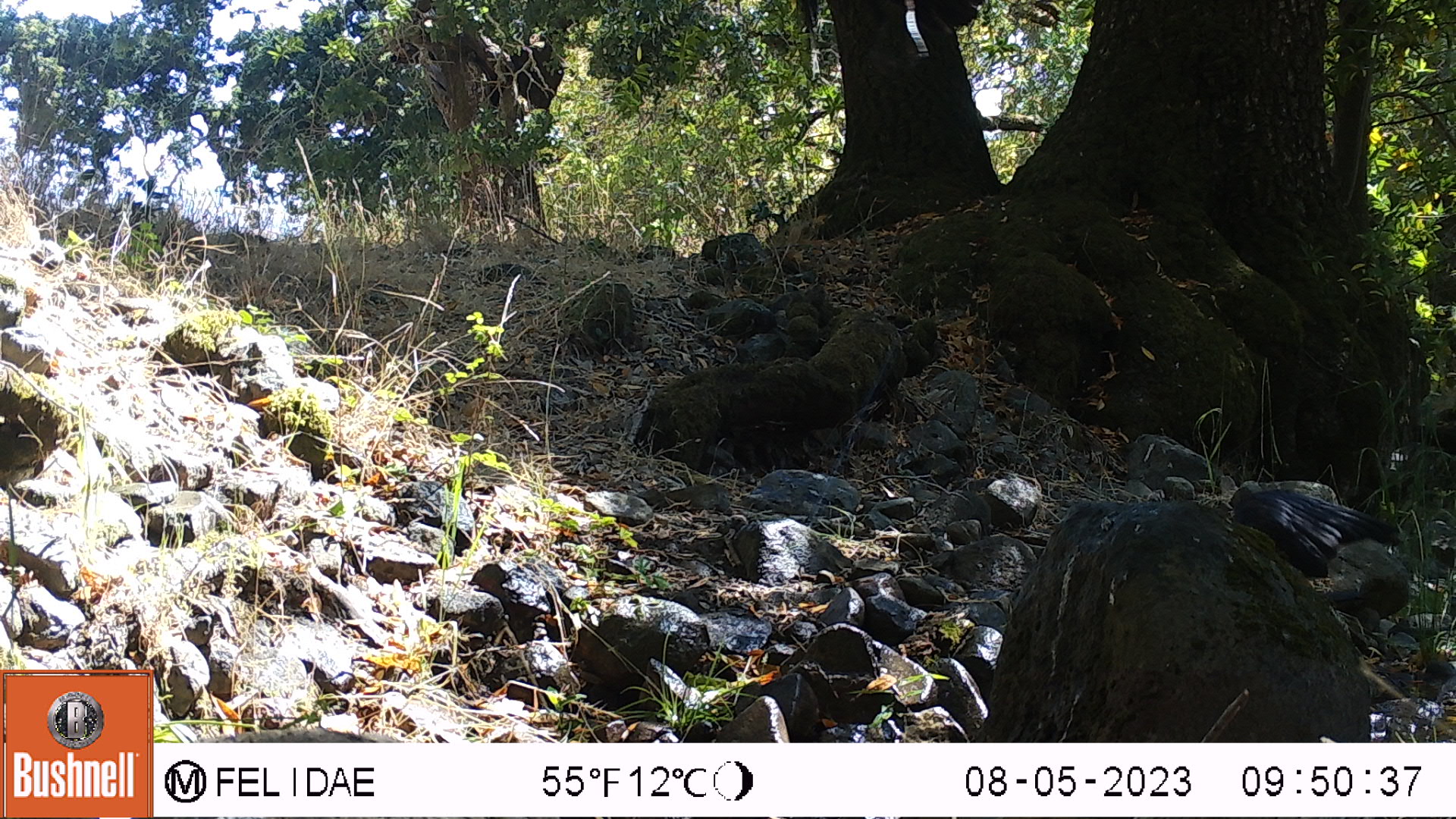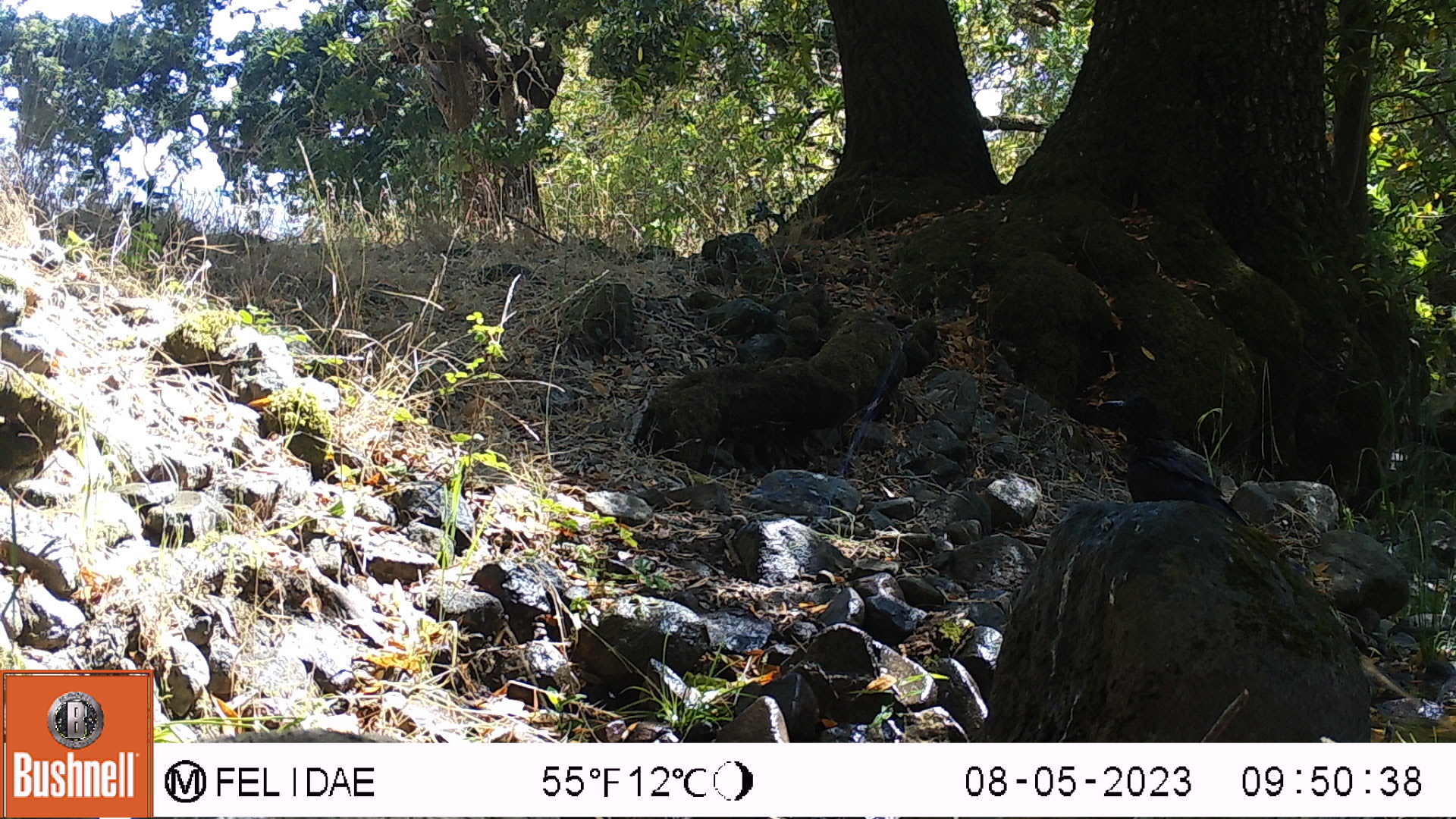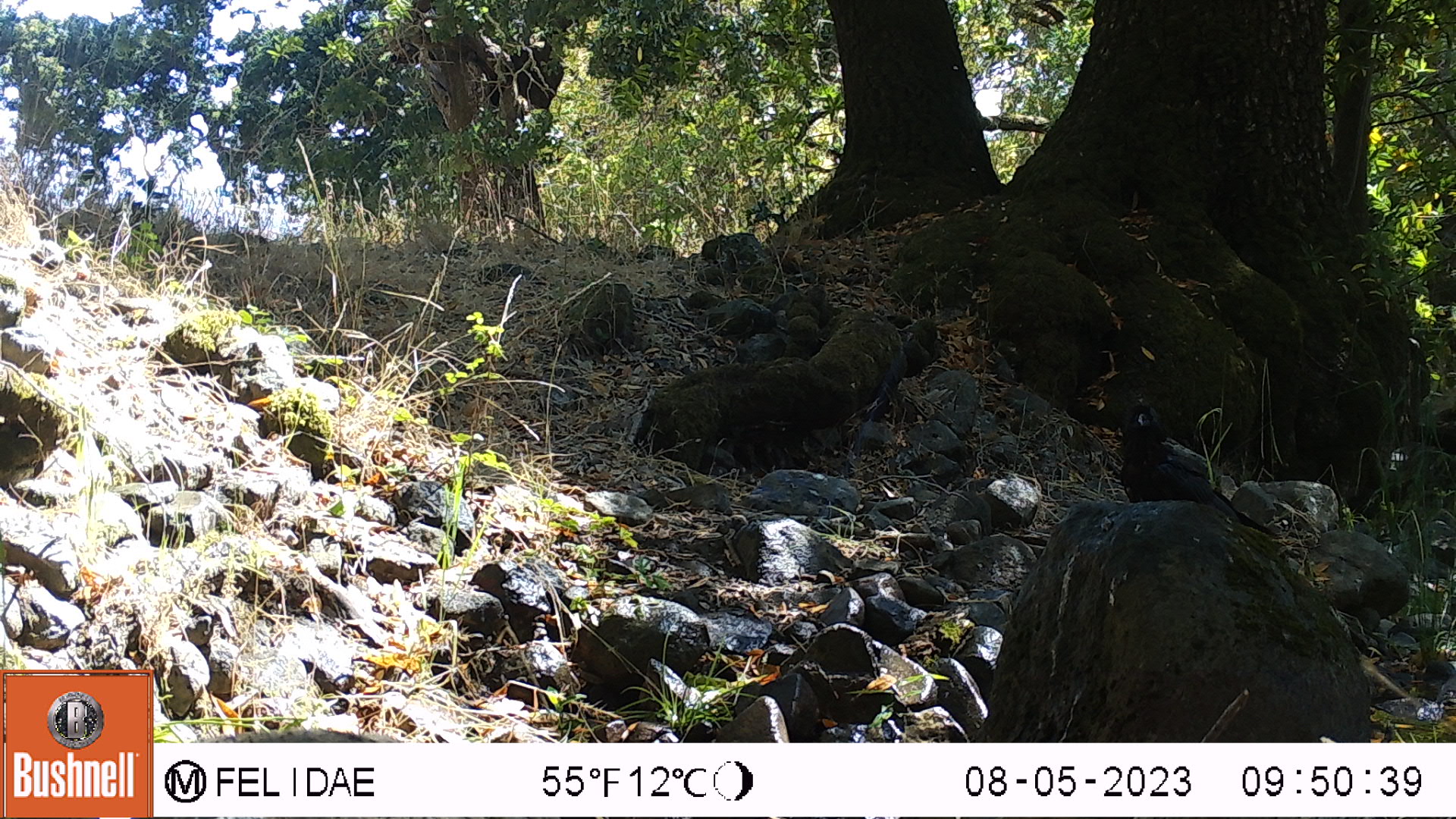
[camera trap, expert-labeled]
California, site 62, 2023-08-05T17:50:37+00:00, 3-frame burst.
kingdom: Animalia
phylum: Chordata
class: Aves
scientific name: Aves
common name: bird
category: unknown bird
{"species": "unknown bird (bird) (Aves)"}